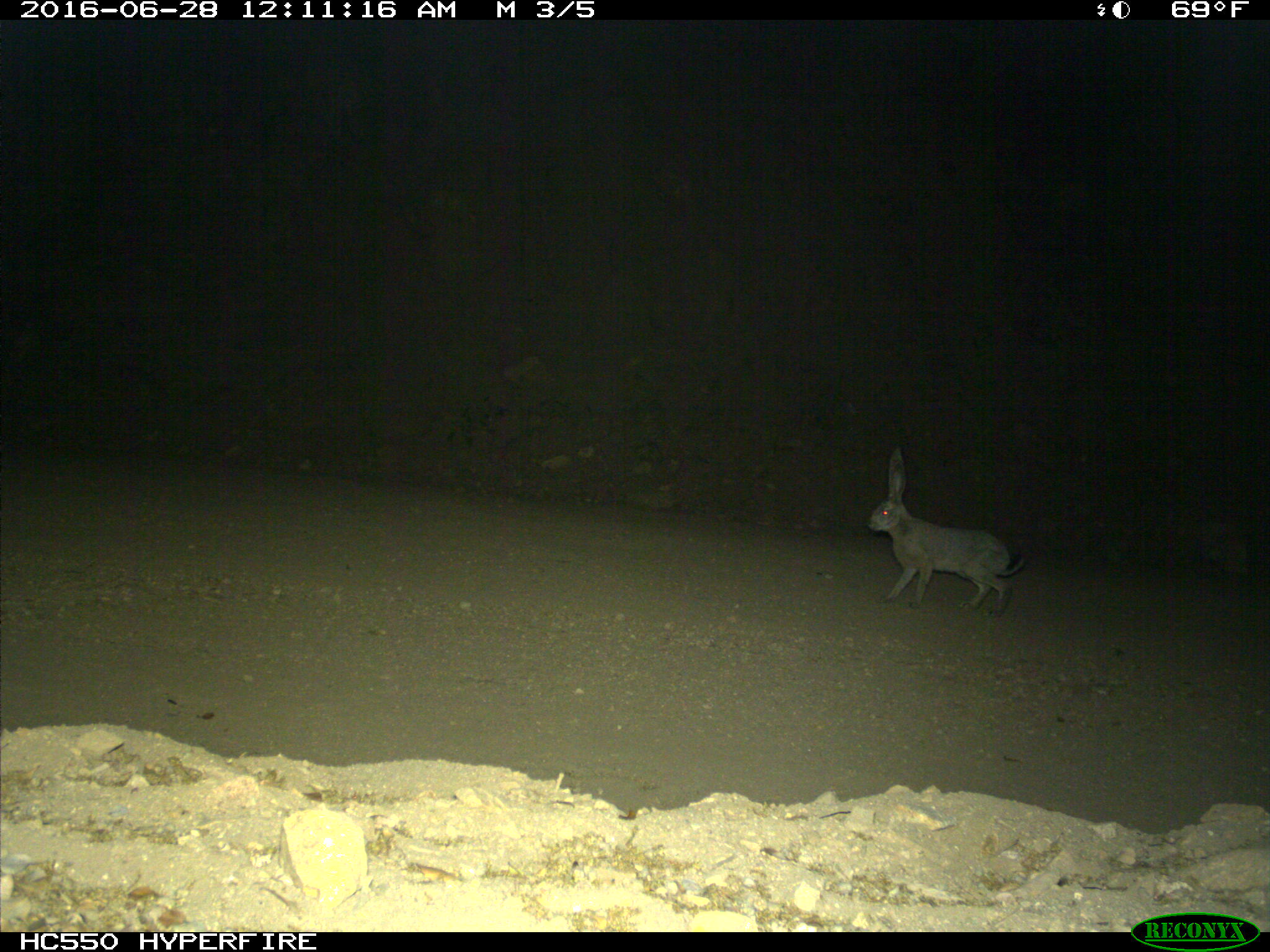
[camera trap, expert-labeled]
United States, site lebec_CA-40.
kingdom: Animalia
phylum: Chordata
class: Mammalia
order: Lagomorpha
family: Leporidae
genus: Lepus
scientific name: Lepus californicus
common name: black-tailed jackrabbit